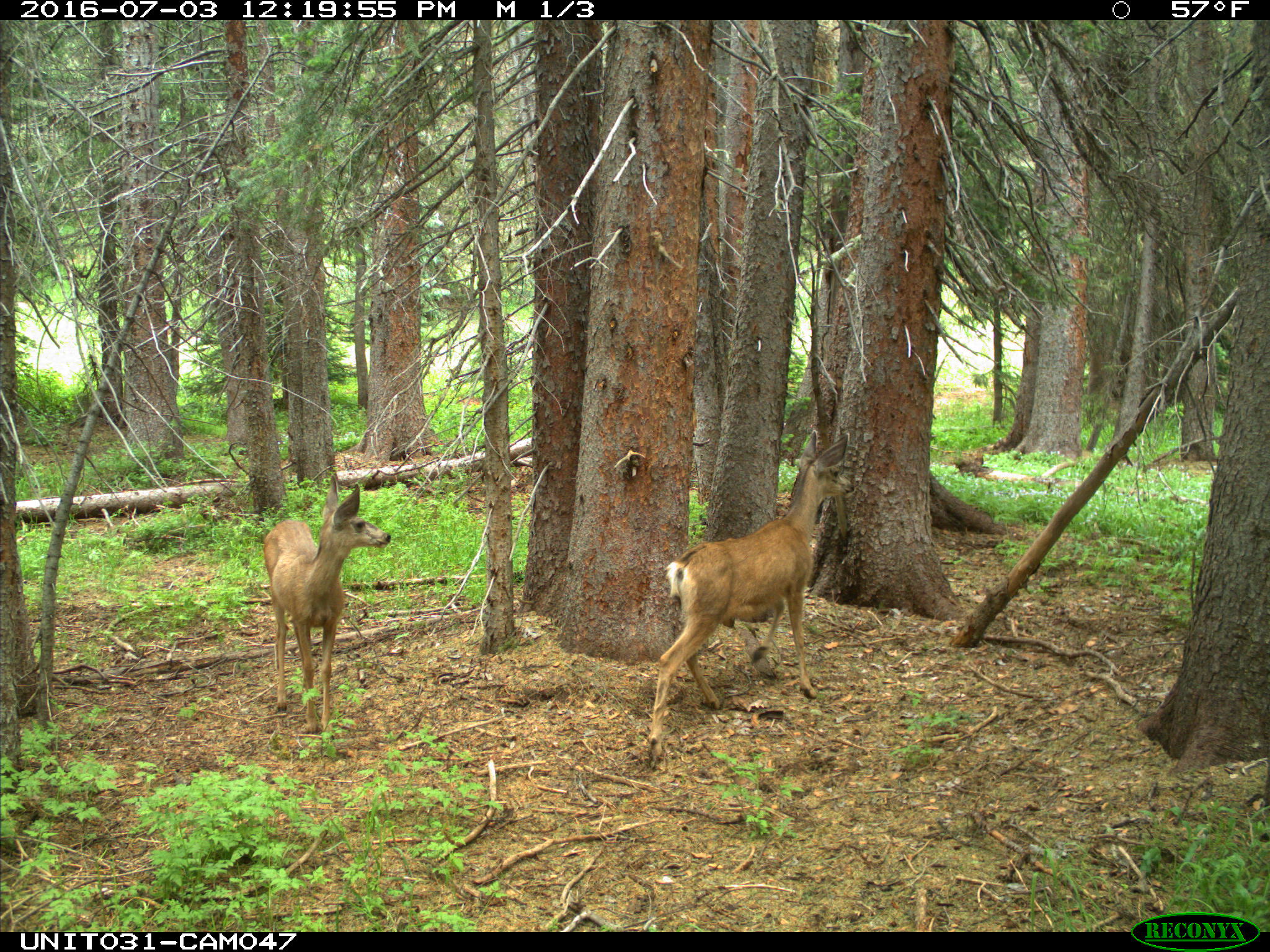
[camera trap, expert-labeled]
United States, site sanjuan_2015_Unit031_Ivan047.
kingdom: Animalia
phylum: Chordata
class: Mammalia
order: Artiodactyla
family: Cervidae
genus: Odocoileus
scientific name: Odocoileus hemionus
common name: mule deer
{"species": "Odocoileus hemionus (mule deer)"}